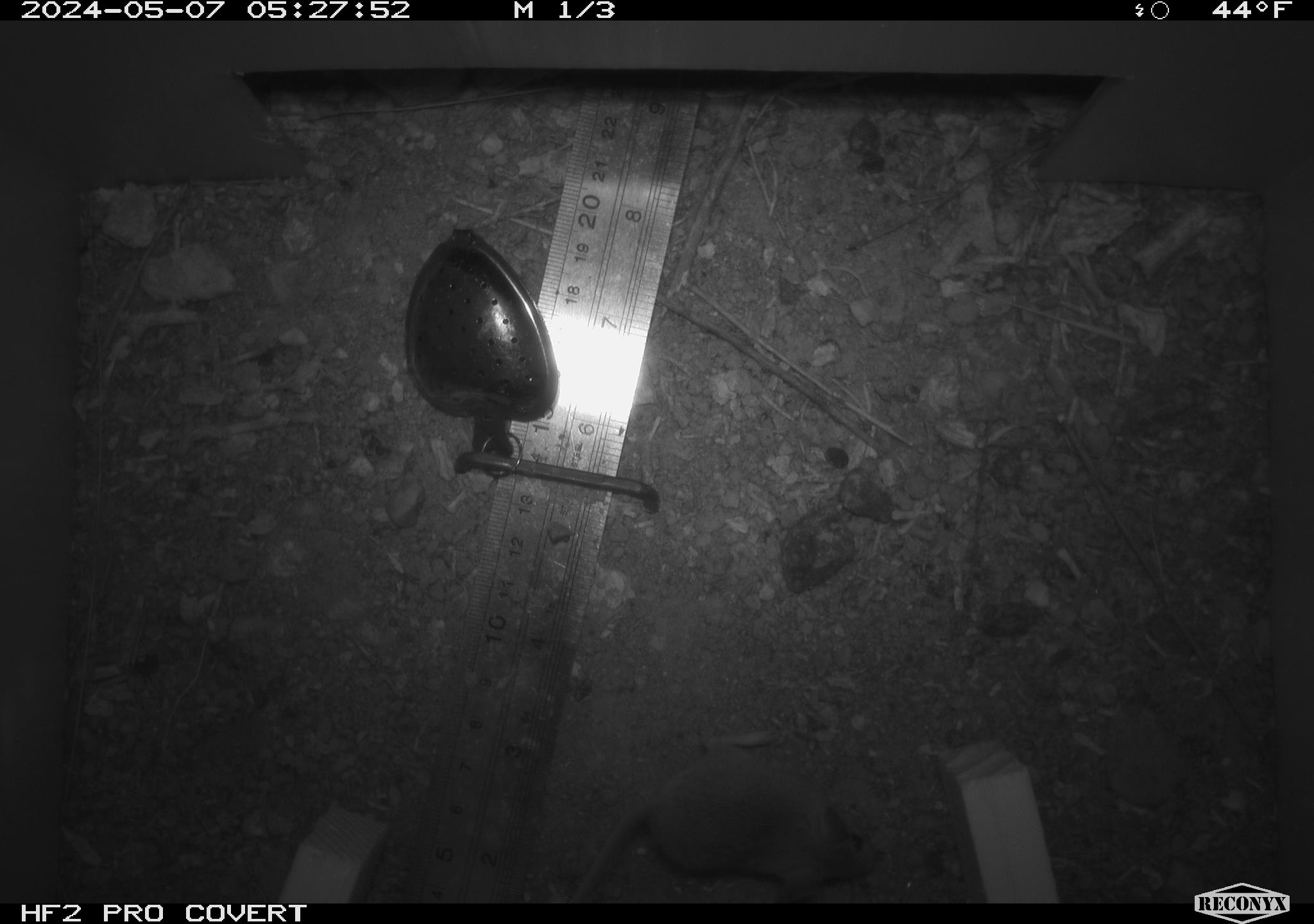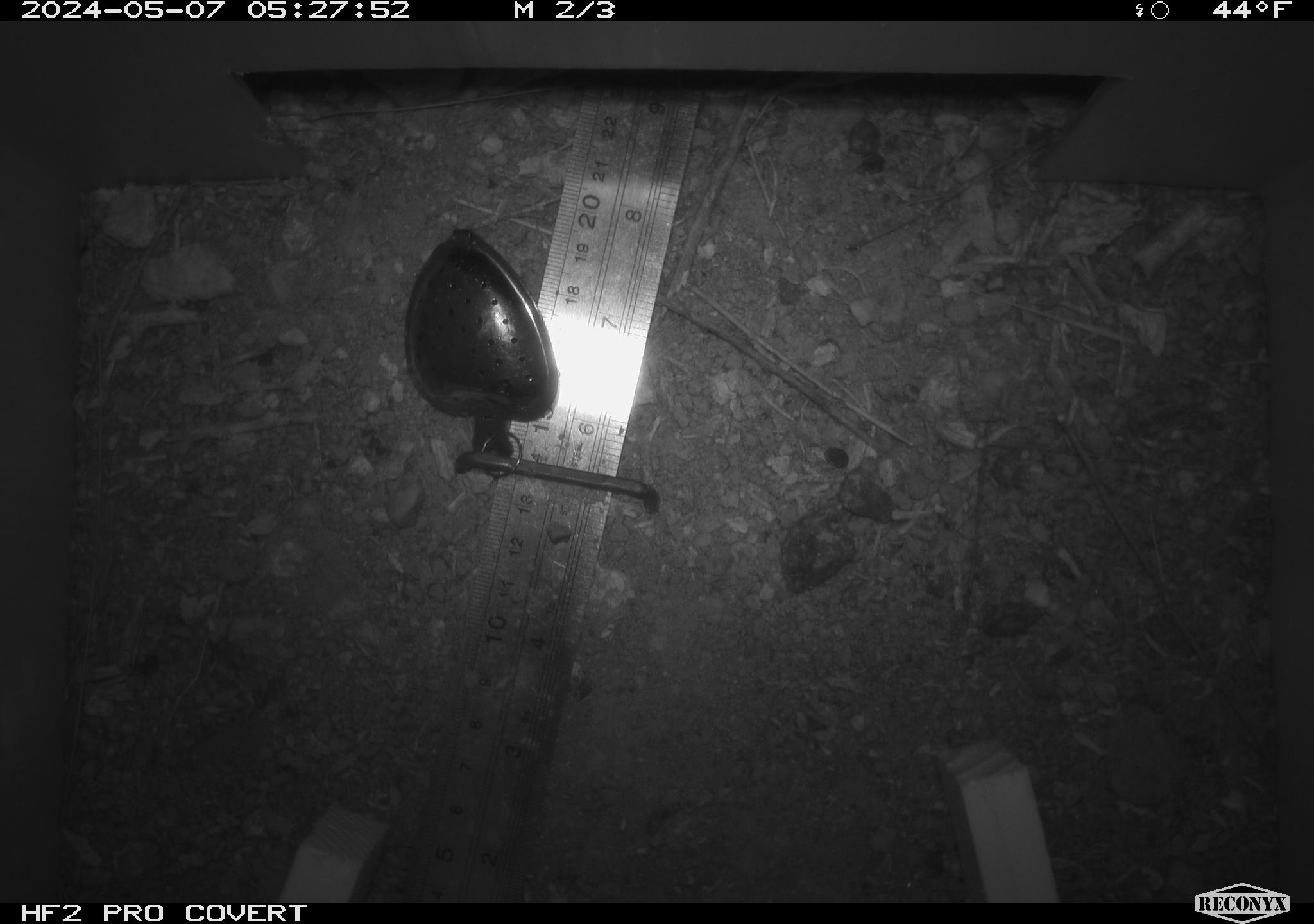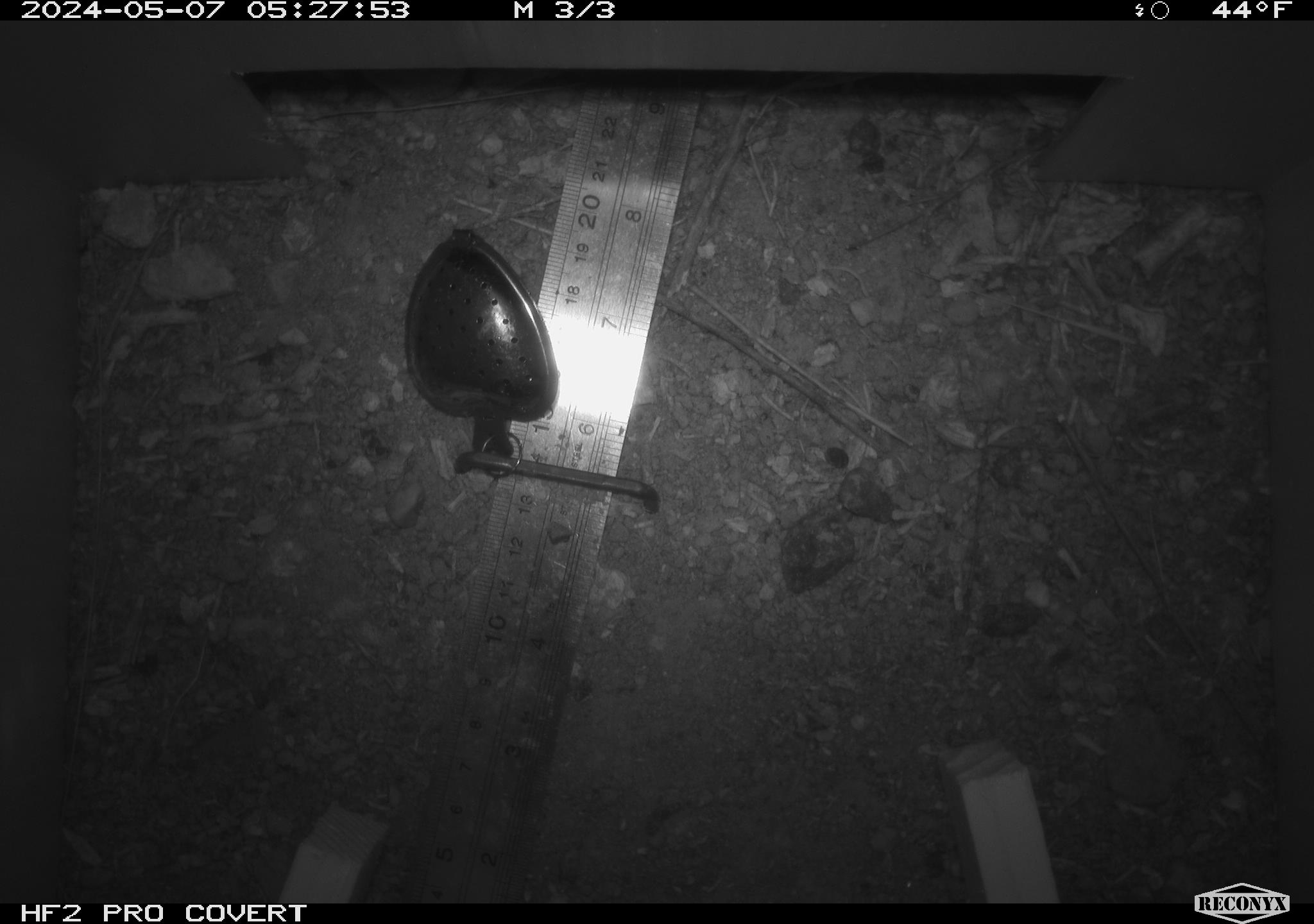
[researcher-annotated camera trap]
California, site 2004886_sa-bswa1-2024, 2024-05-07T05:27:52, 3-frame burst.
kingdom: Animalia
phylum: Chordata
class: Mammalia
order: Rodentia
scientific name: Rodentia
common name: mouse species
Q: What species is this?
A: Mouse species (Rodentia).